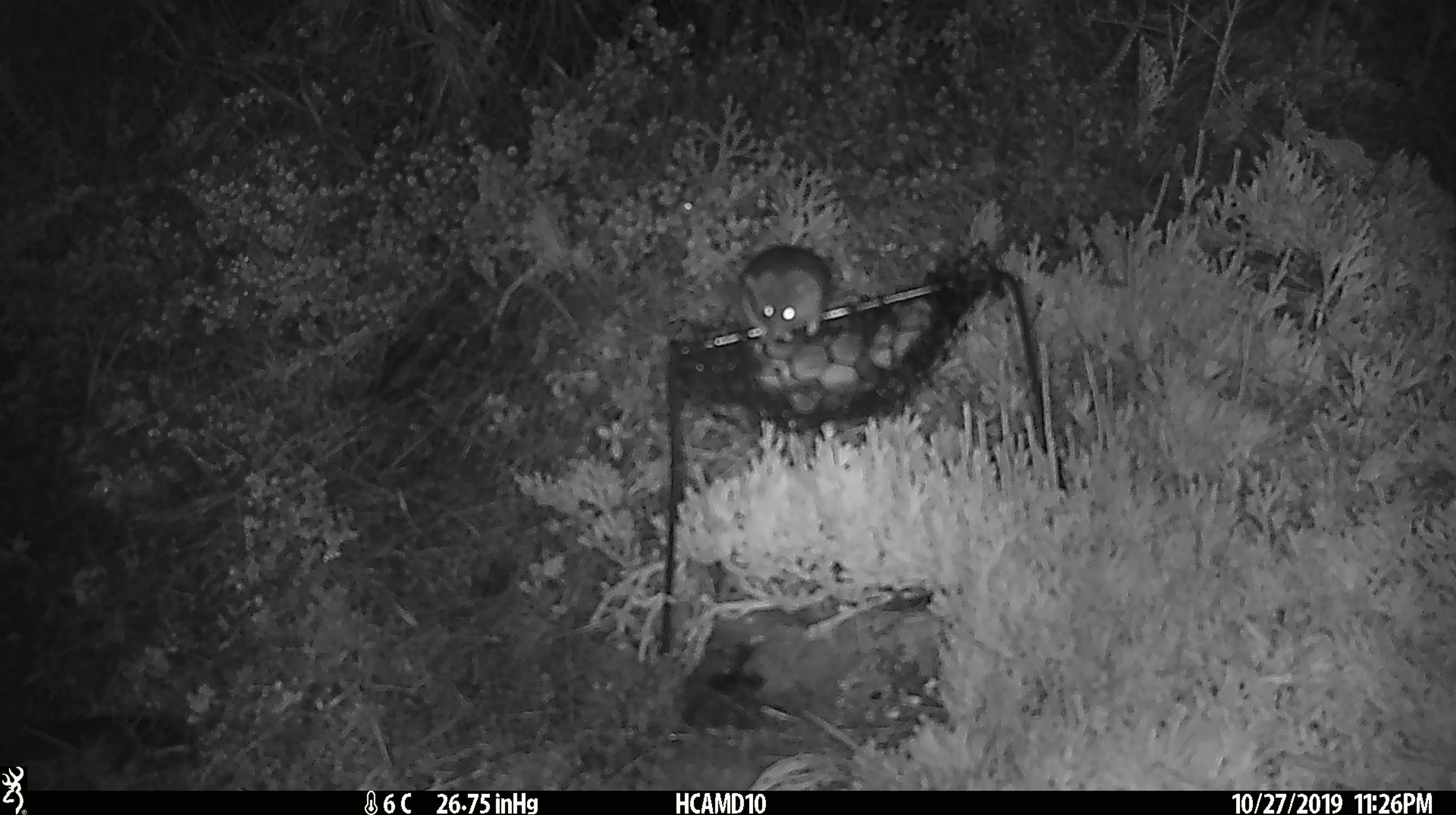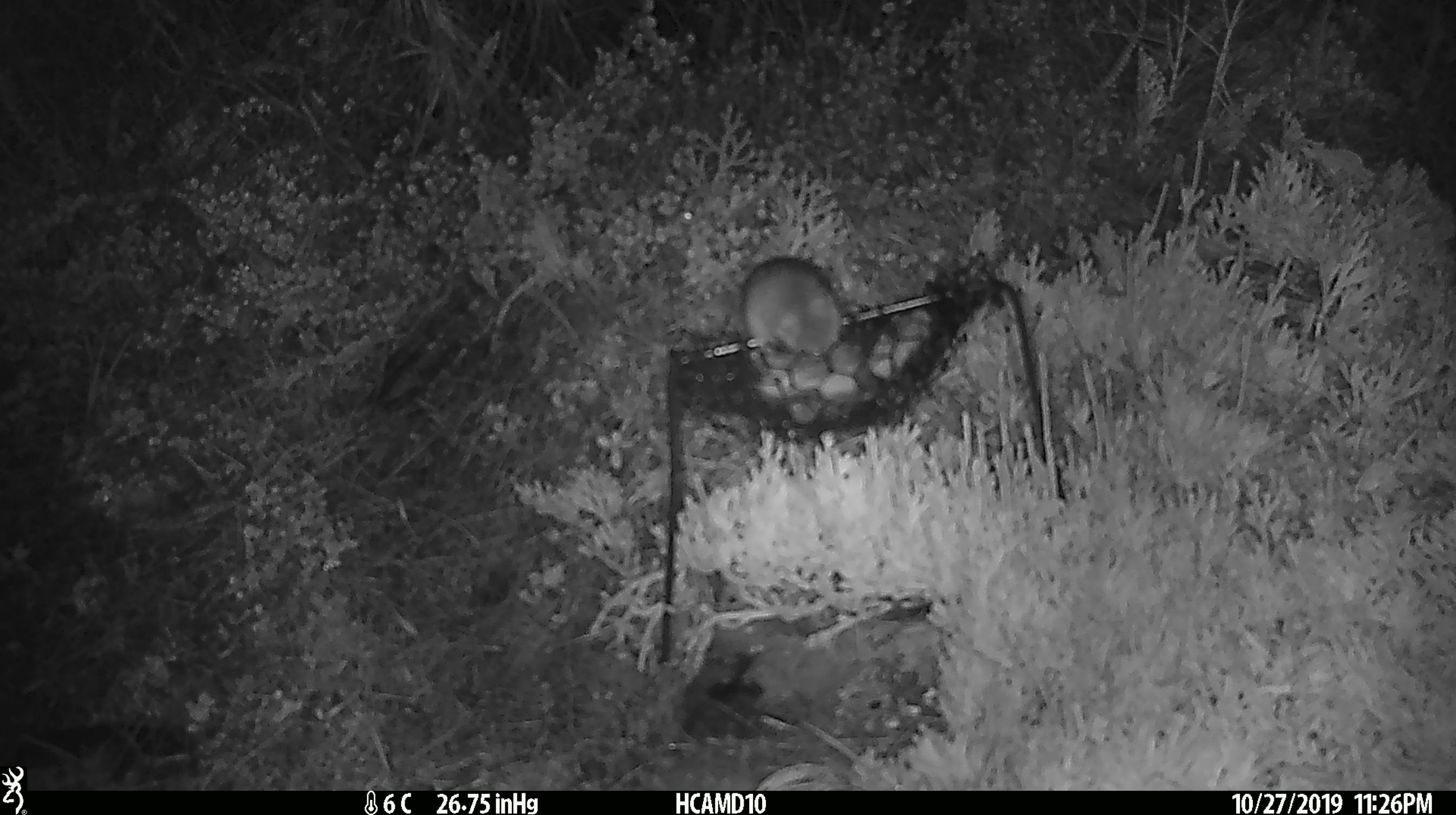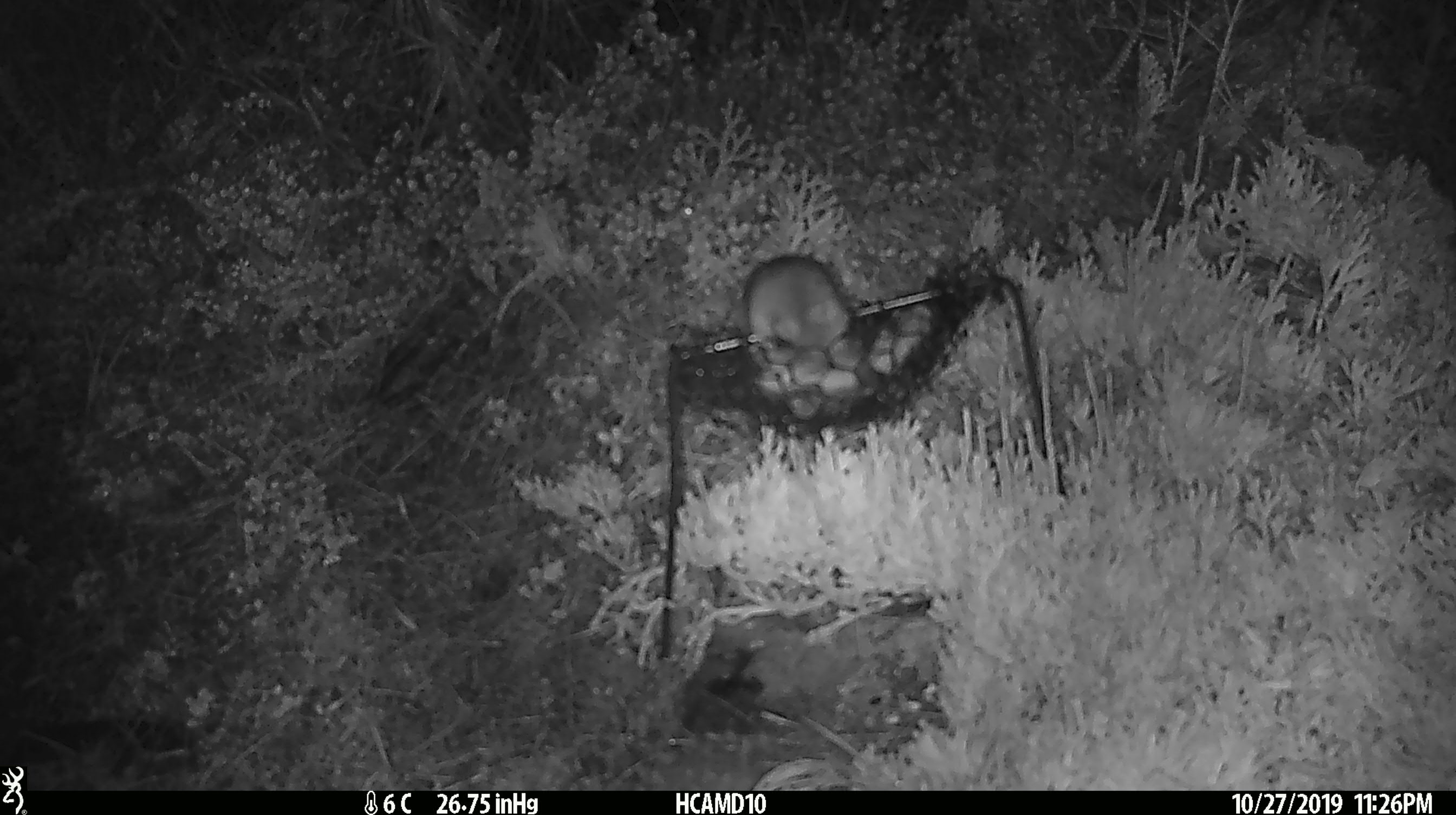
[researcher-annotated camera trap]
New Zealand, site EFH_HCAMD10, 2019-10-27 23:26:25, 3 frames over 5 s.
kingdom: Animalia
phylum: Chordata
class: Mammalia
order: Rodentia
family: Muridae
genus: Mus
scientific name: Mus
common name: mouse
Mouse (Mus).